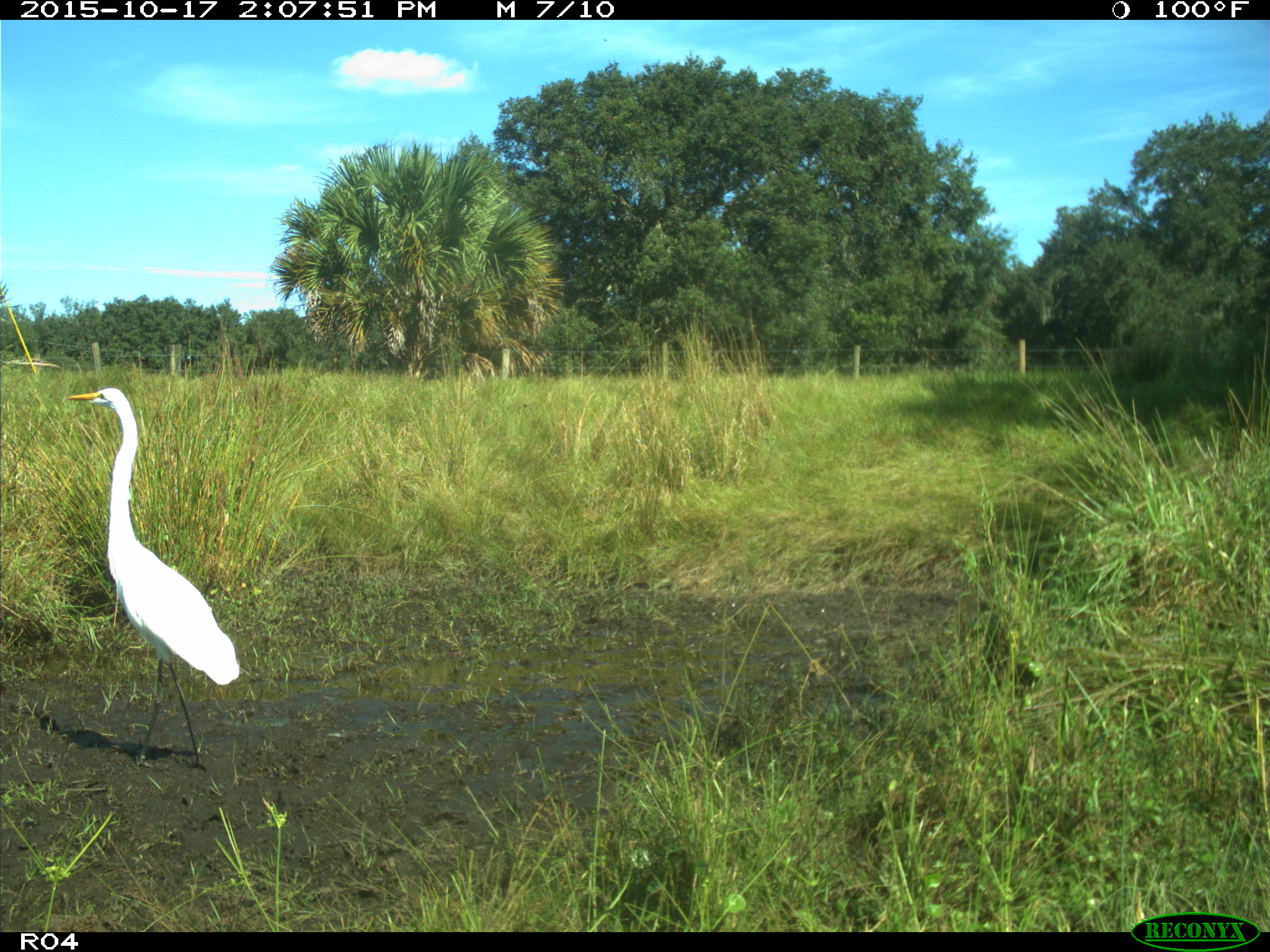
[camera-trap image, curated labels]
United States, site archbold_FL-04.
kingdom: Animalia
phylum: Chordata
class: Aves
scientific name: Aves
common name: birds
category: unidentified bird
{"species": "unidentified bird (birds) (Aves)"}